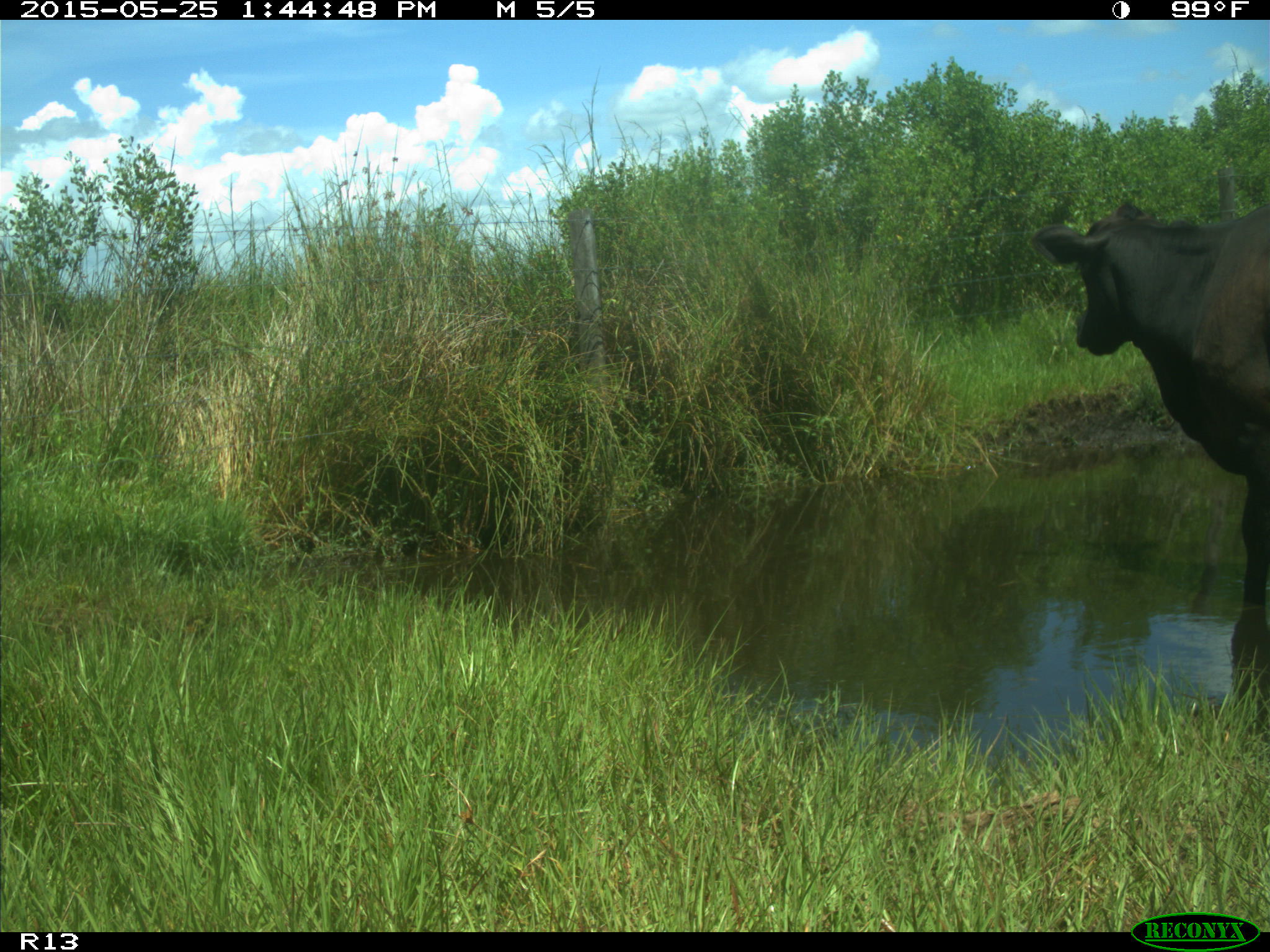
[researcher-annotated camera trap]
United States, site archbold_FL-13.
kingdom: Animalia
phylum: Chordata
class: Mammalia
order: Artiodactyla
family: Bovidae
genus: Bos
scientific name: Bos taurus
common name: domestic cow